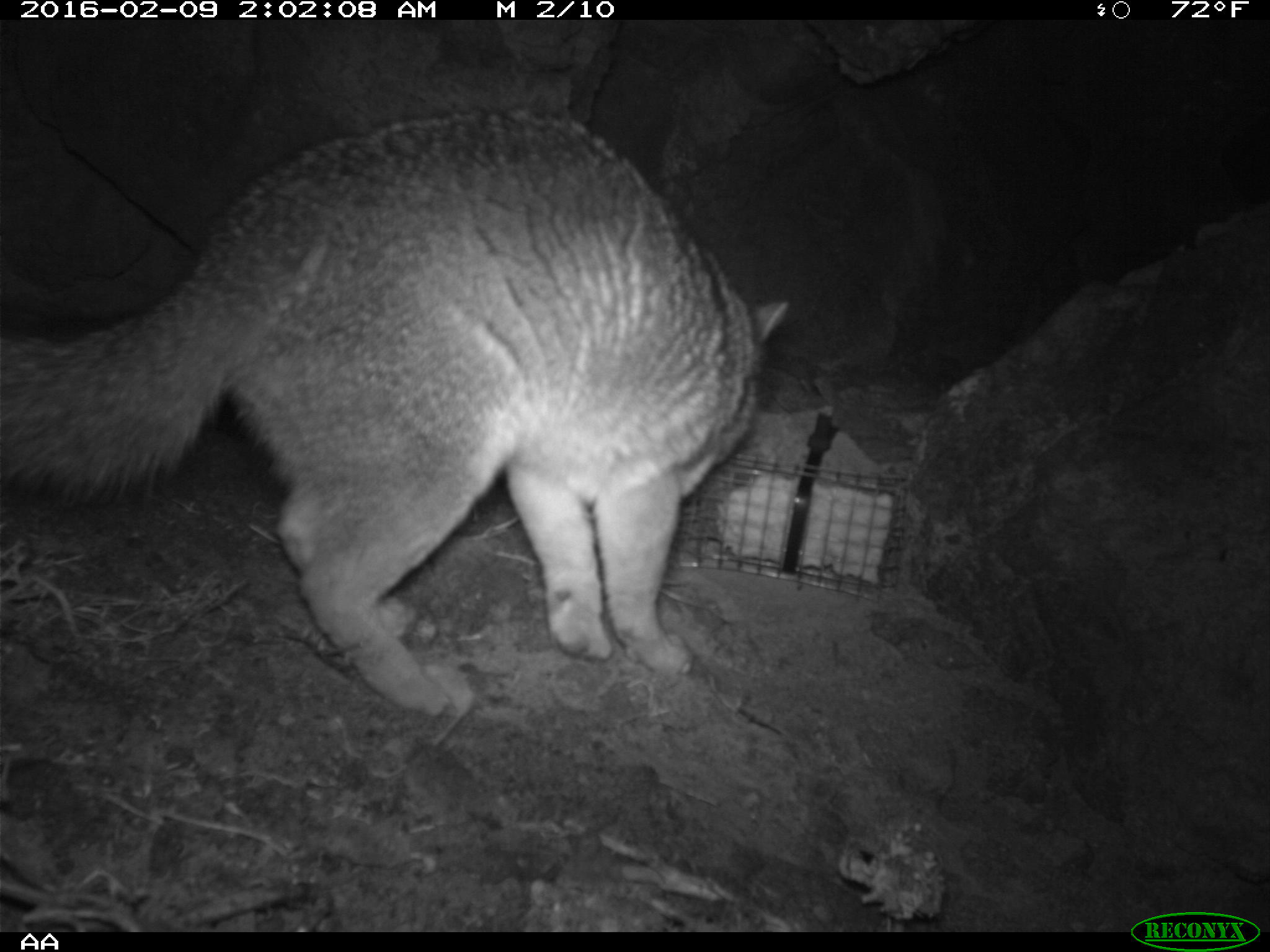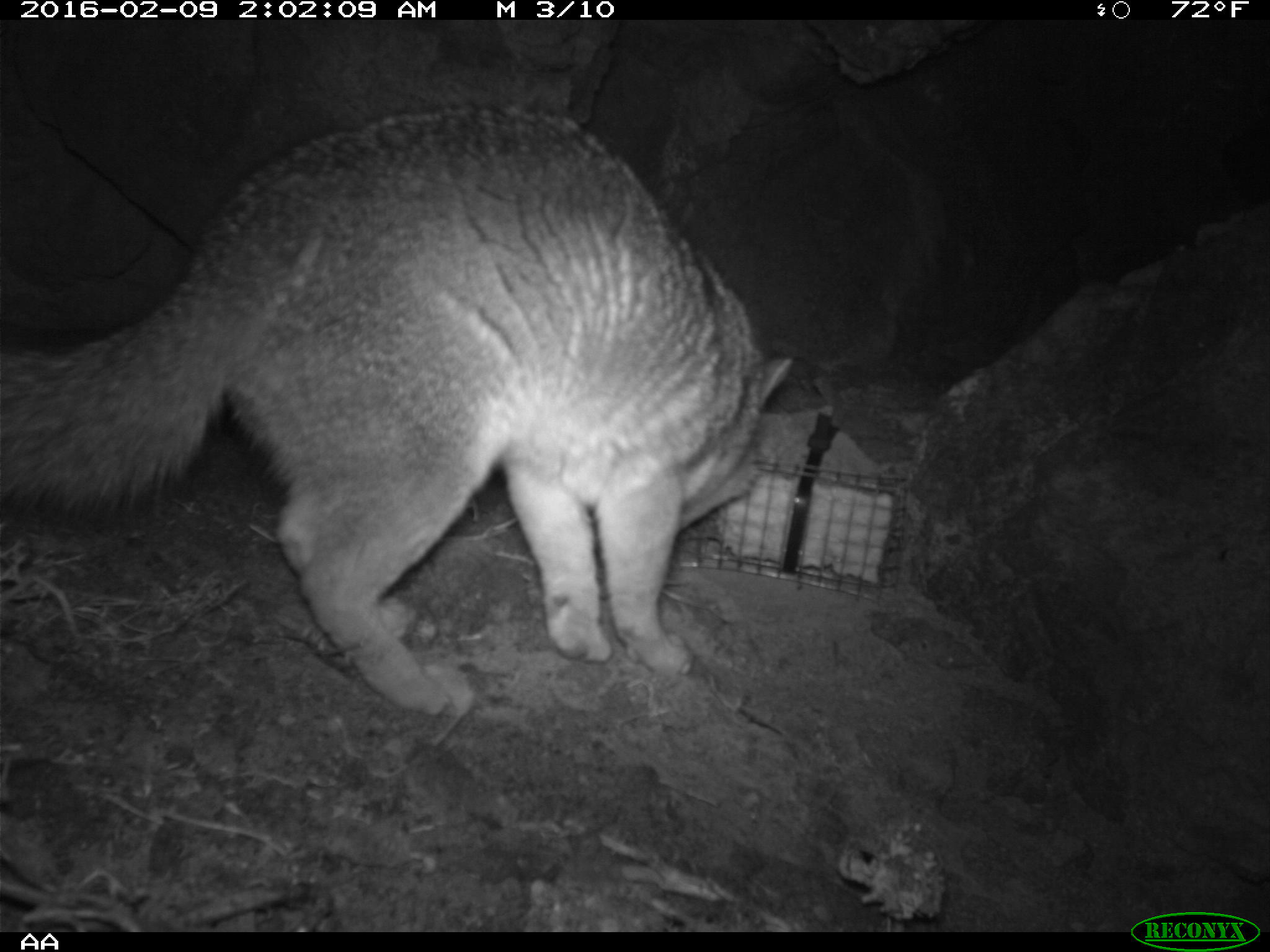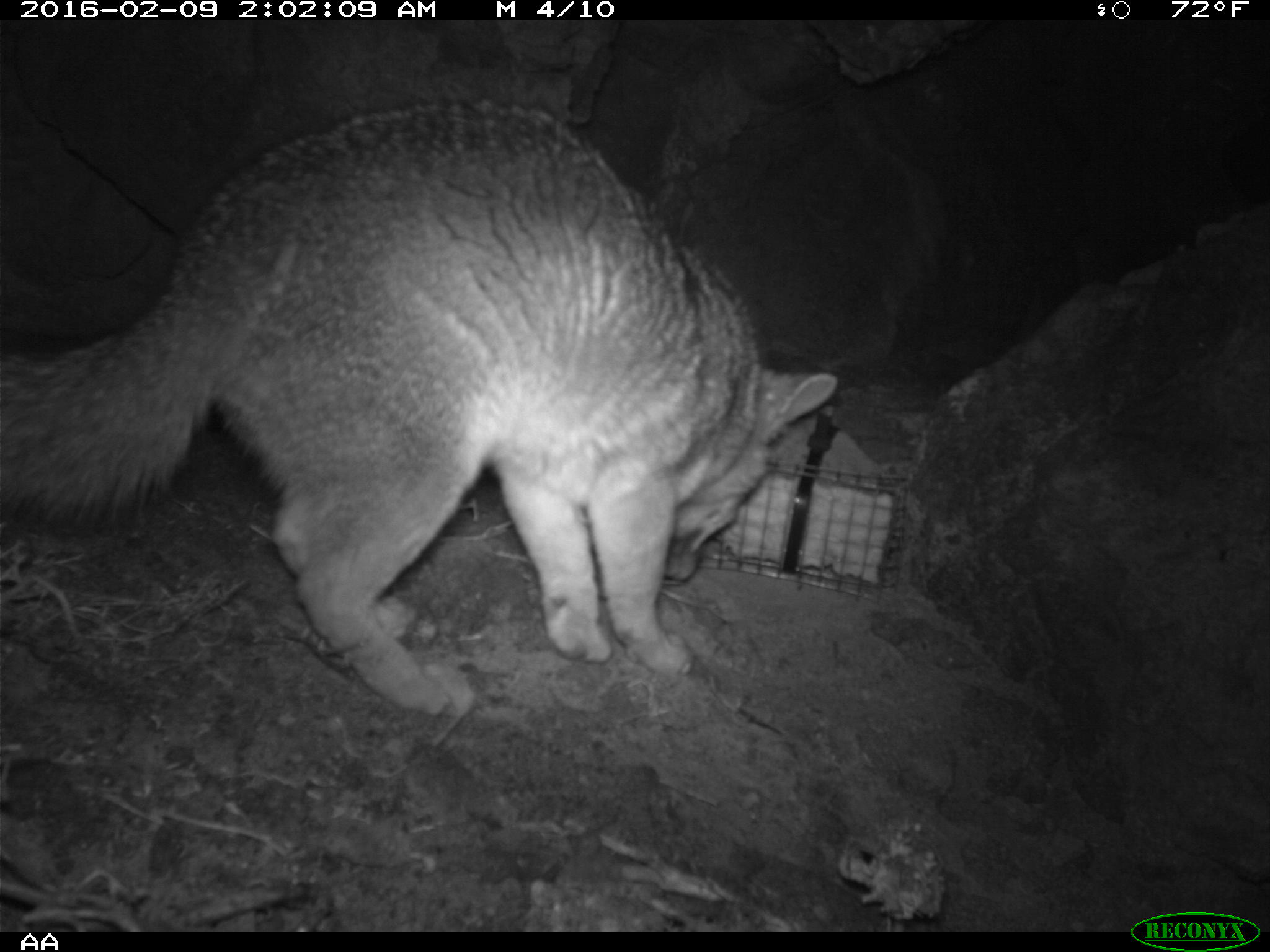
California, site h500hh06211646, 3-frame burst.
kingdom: Animalia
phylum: Chordata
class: Mammalia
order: Carnivora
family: Canidae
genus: Urocyon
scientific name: Urocyon littoralis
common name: island fox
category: fox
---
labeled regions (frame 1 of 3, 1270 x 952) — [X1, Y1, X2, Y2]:
fox: [0, 102, 789, 716]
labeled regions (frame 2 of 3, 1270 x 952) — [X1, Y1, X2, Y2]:
fox: [0, 102, 793, 719]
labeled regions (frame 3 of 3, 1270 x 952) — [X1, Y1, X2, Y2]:
fox: [0, 99, 835, 713]